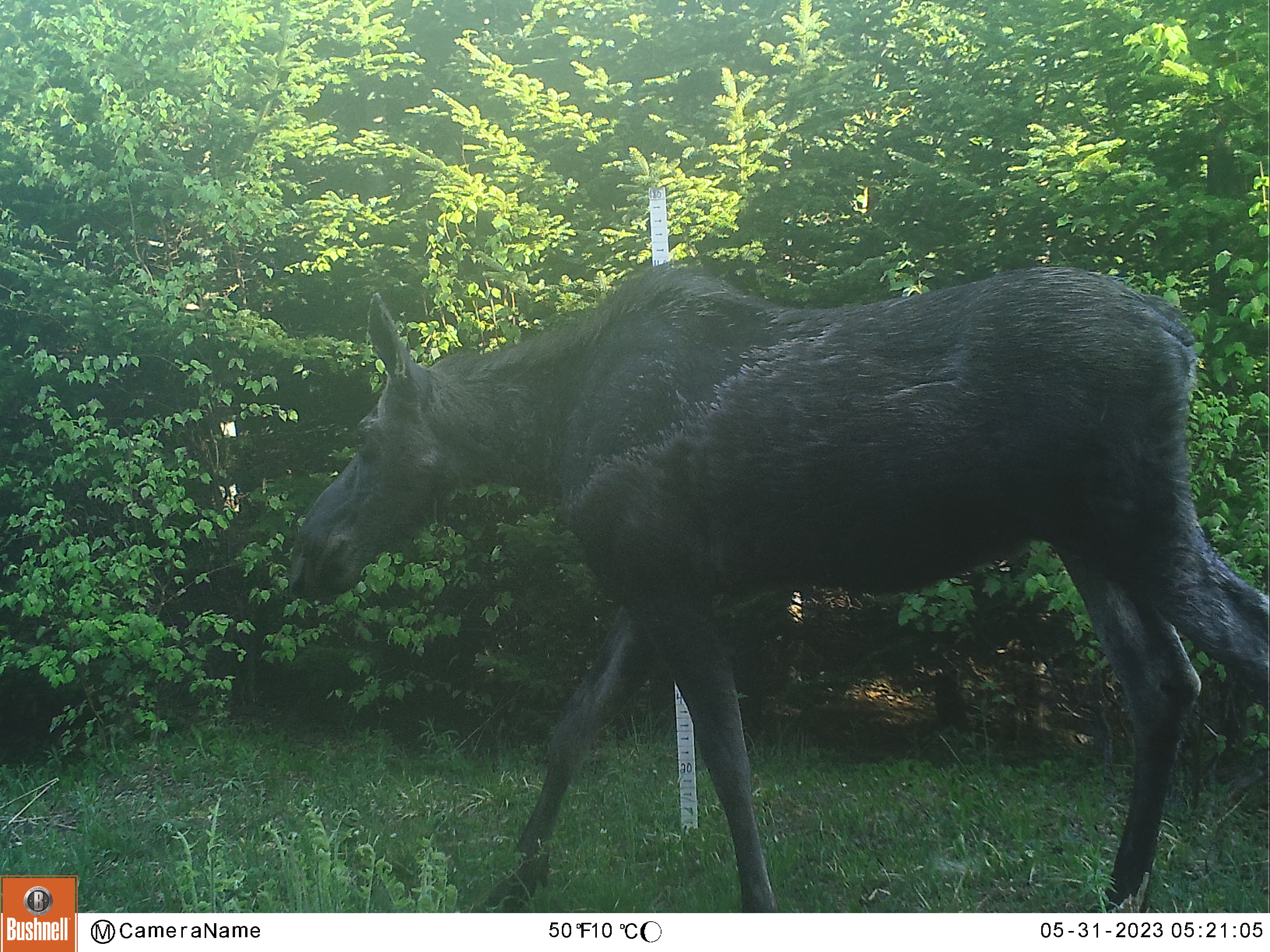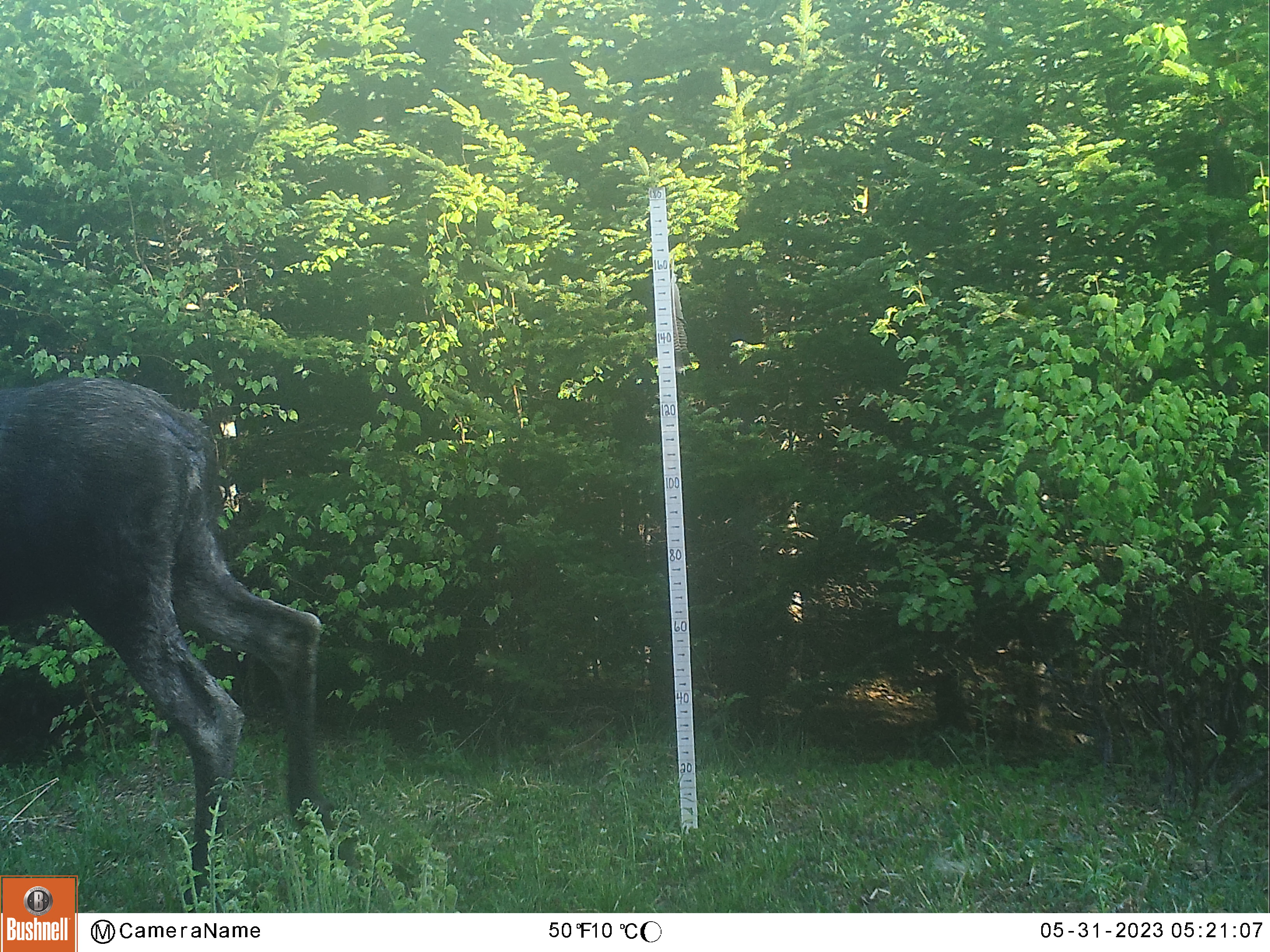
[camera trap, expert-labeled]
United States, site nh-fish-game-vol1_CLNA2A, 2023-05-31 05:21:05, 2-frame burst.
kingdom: Animalia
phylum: Chordata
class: Mammalia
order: Artiodactyla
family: Cervidae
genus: Alces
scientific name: Alces alces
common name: moose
Moose (Alces alces).